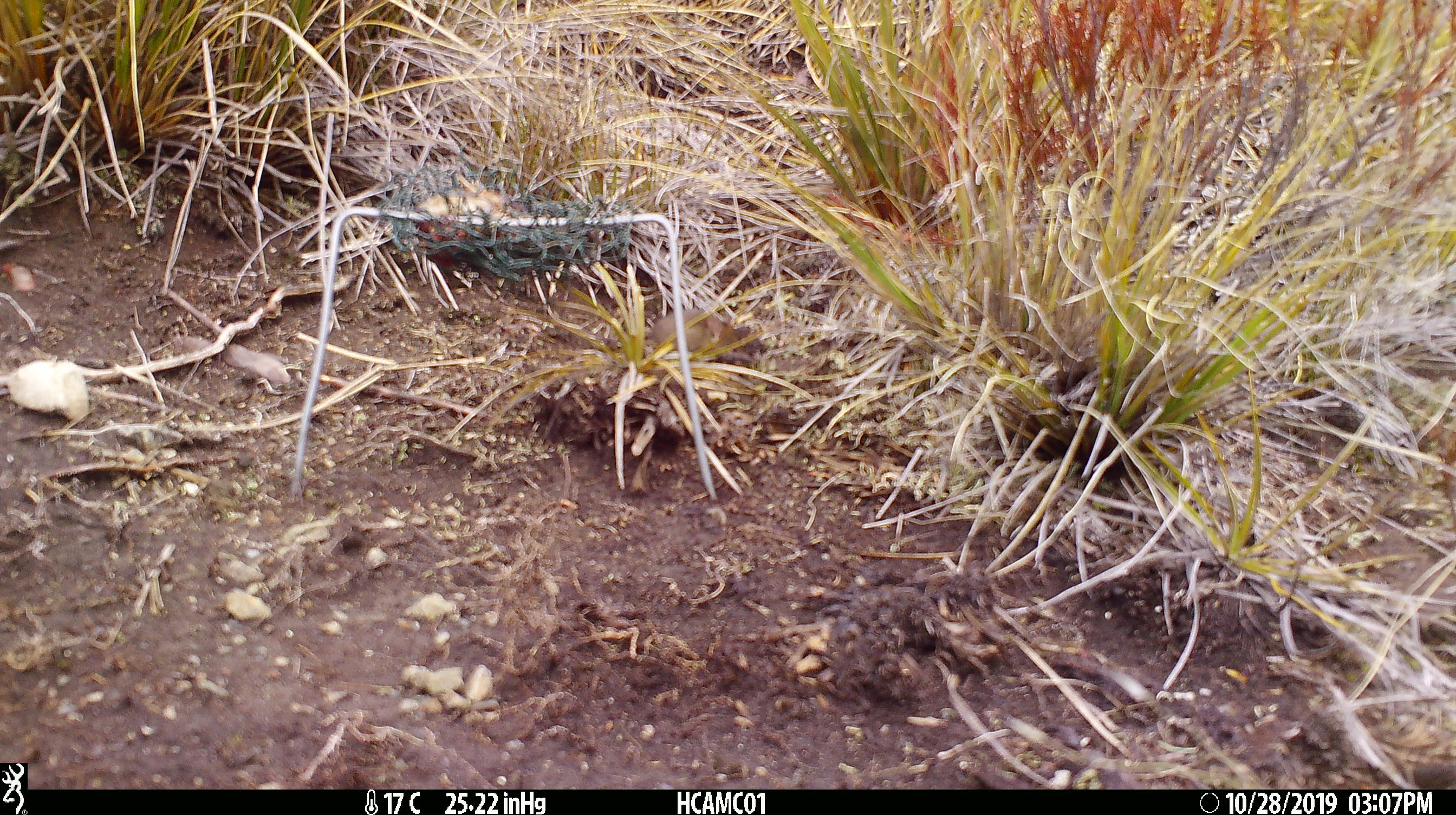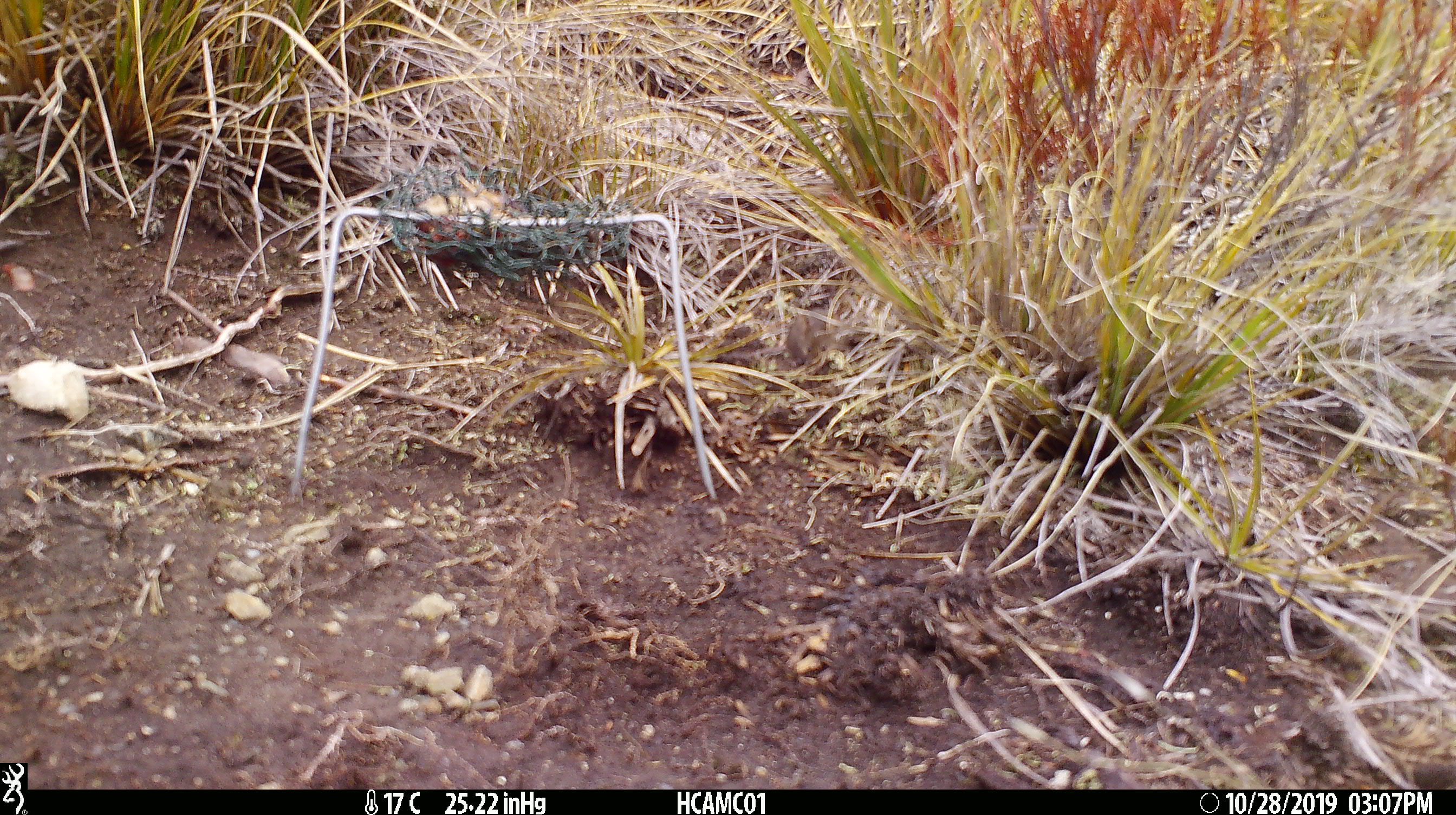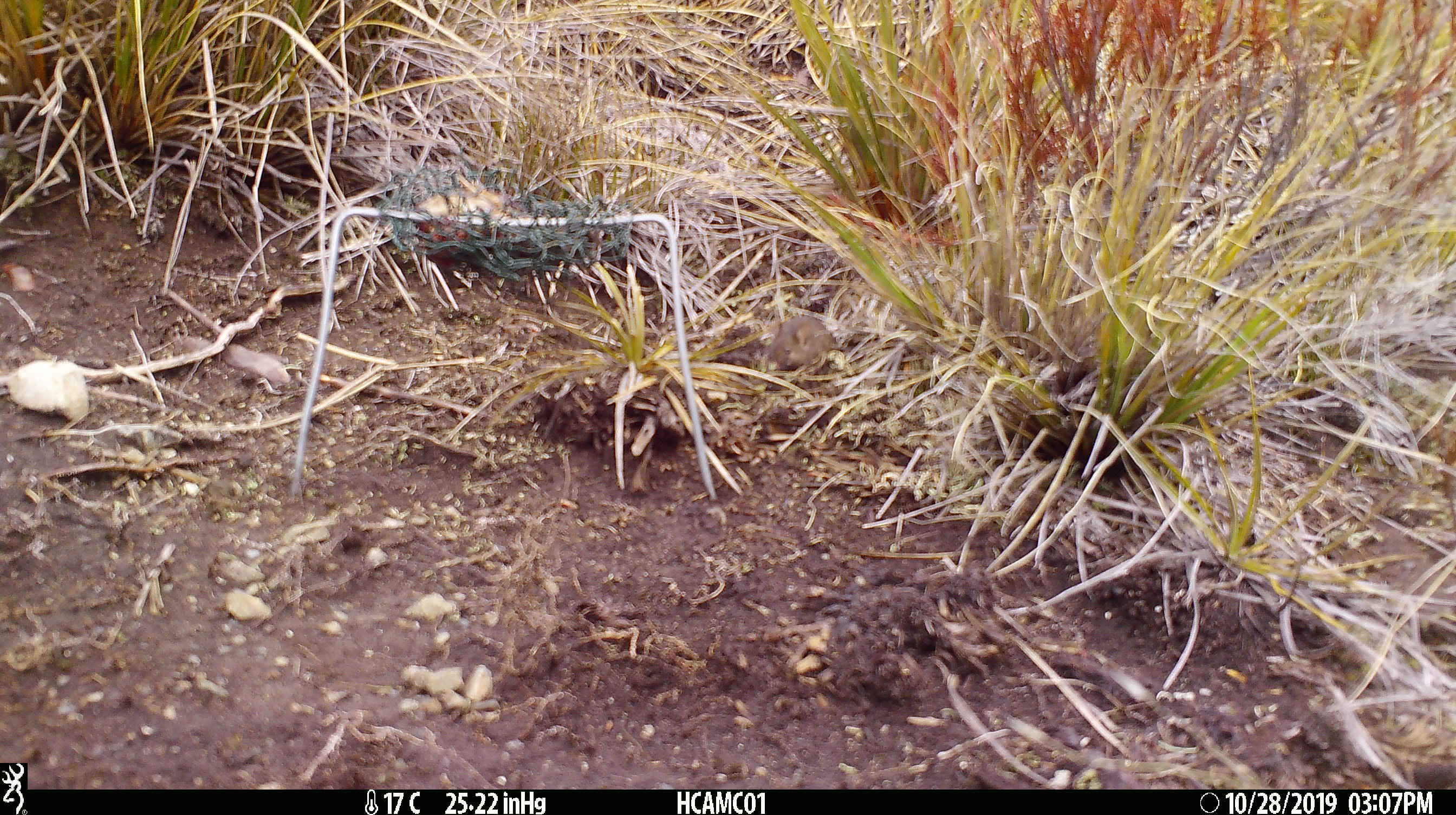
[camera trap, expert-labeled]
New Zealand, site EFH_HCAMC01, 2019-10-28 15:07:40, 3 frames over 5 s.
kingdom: Animalia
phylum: Chordata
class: Mammalia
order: Rodentia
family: Muridae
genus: Mus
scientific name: Mus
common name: mouse